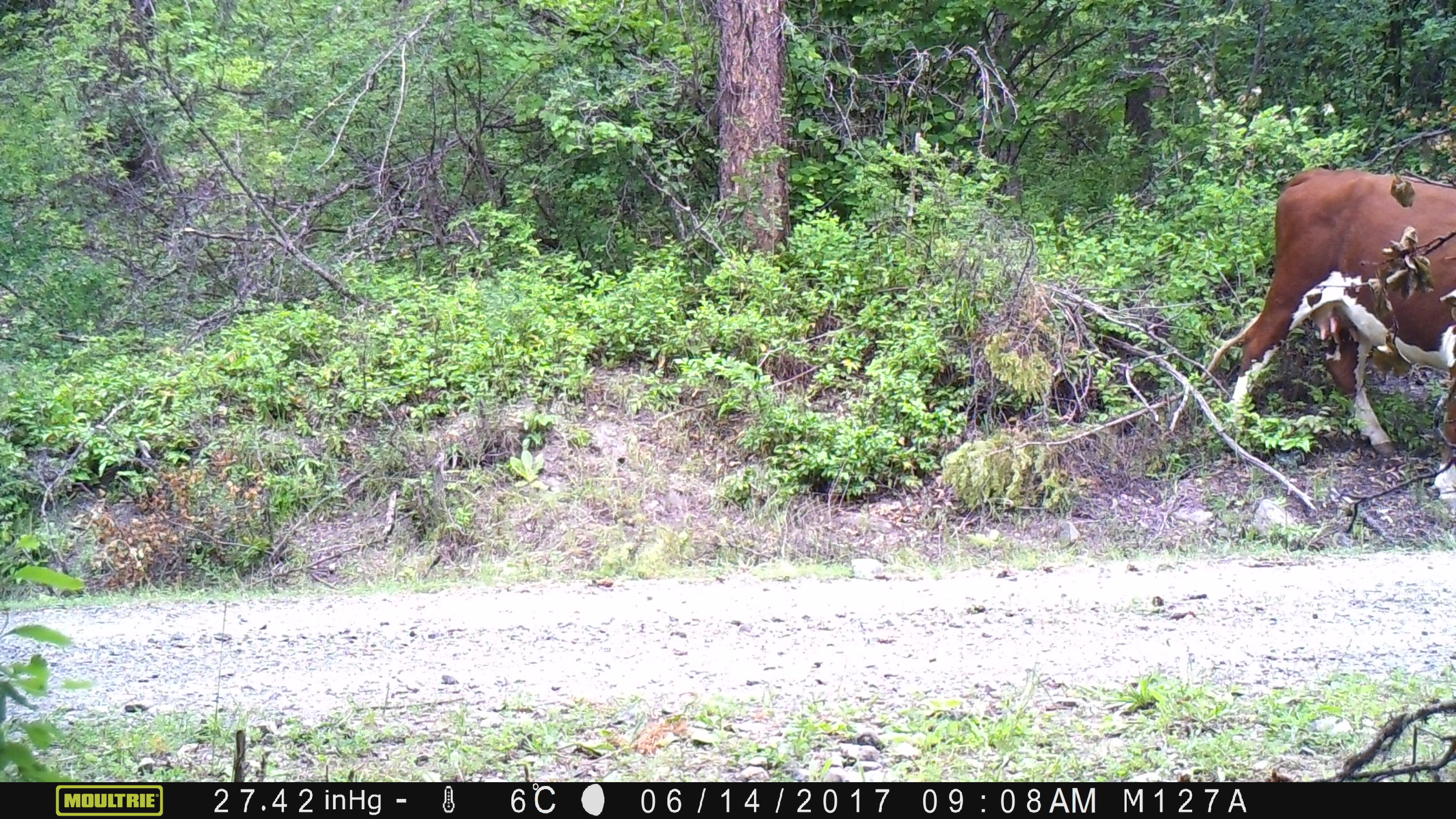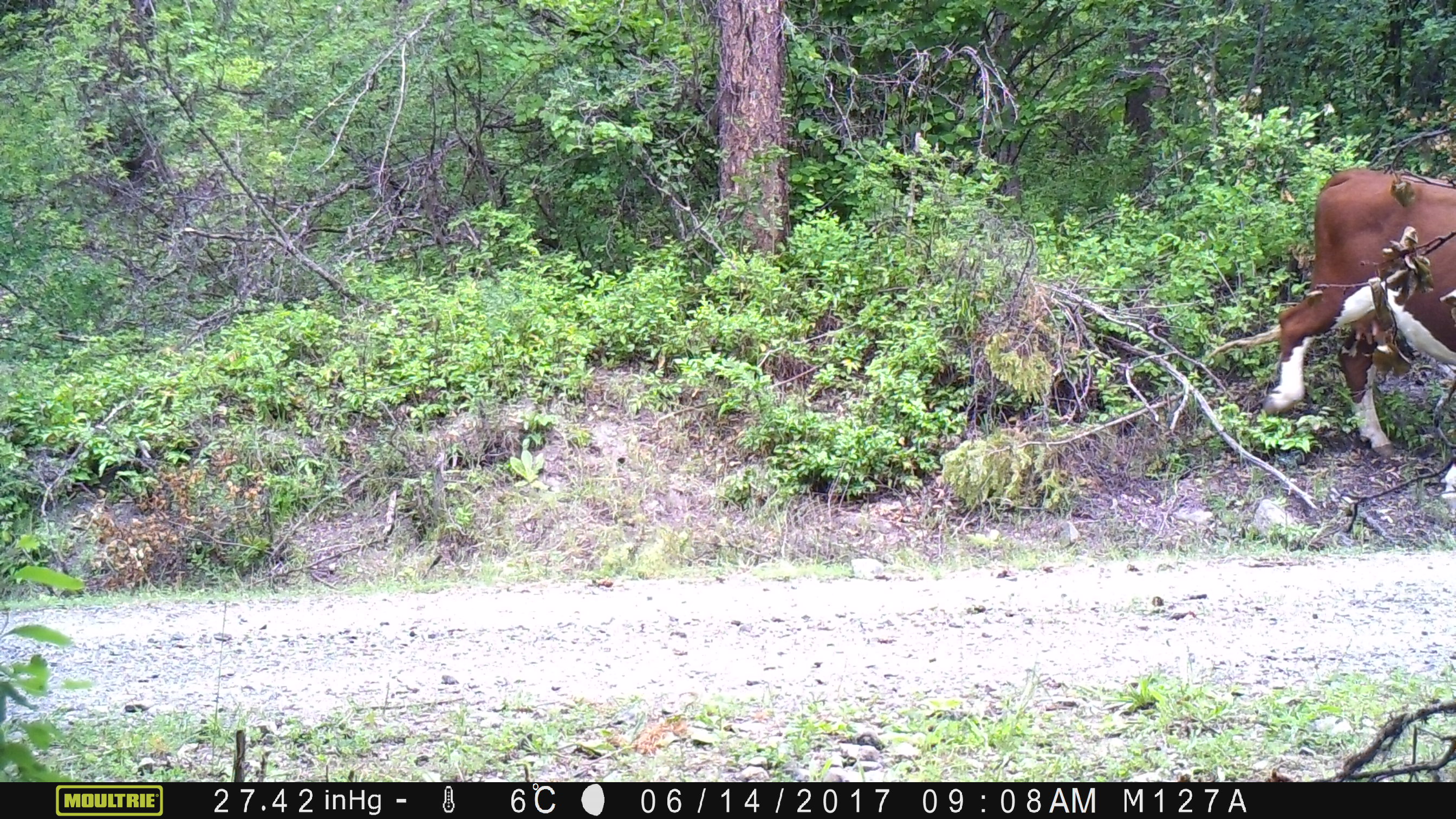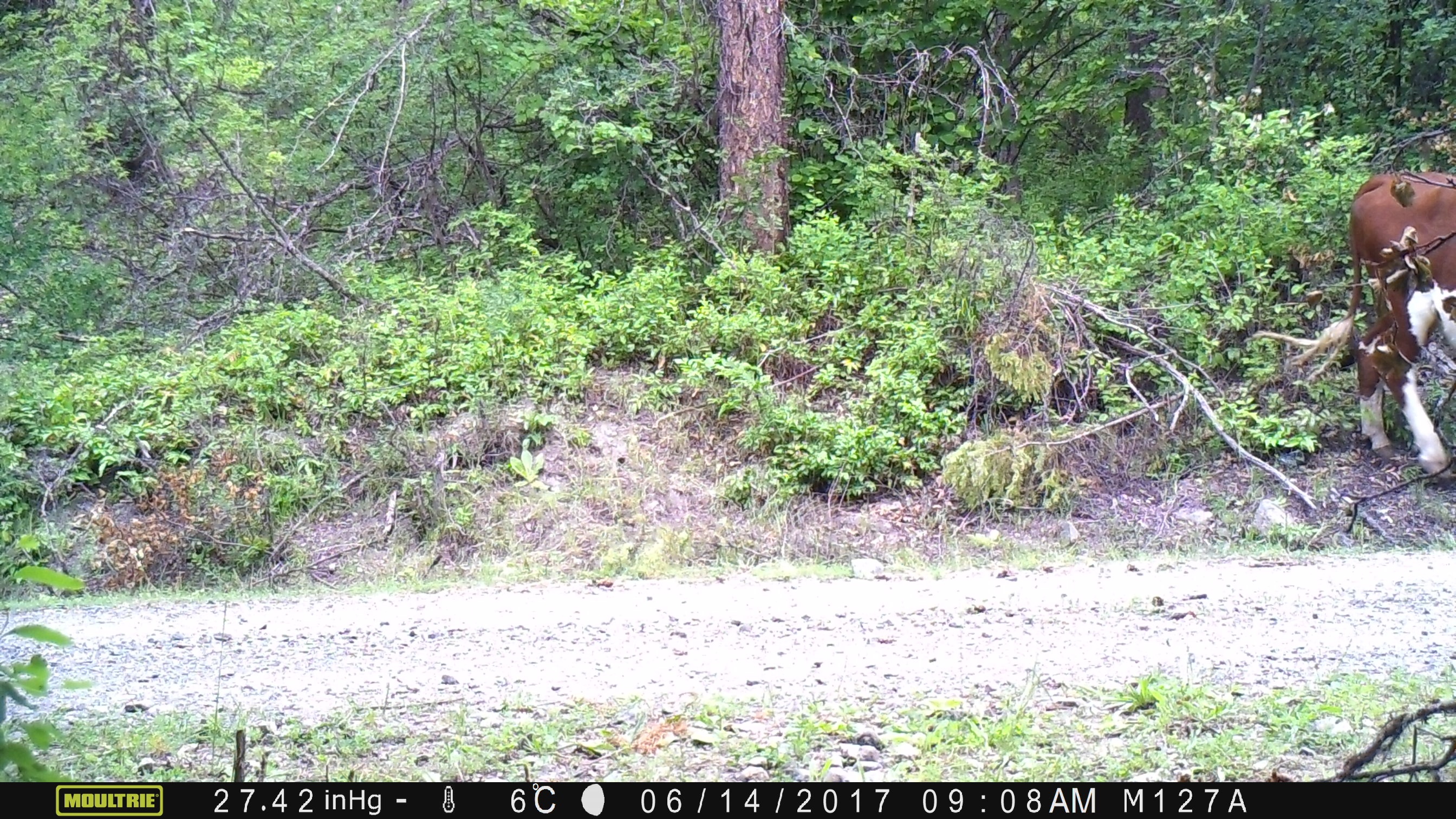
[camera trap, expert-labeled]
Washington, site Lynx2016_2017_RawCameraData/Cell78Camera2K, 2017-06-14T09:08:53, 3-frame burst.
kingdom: Animalia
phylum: Chordata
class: Mammalia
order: Artiodactyla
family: Bovidae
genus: Bos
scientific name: Bos taurus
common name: domestic cattle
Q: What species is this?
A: Domestic cattle (Bos taurus).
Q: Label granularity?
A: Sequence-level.